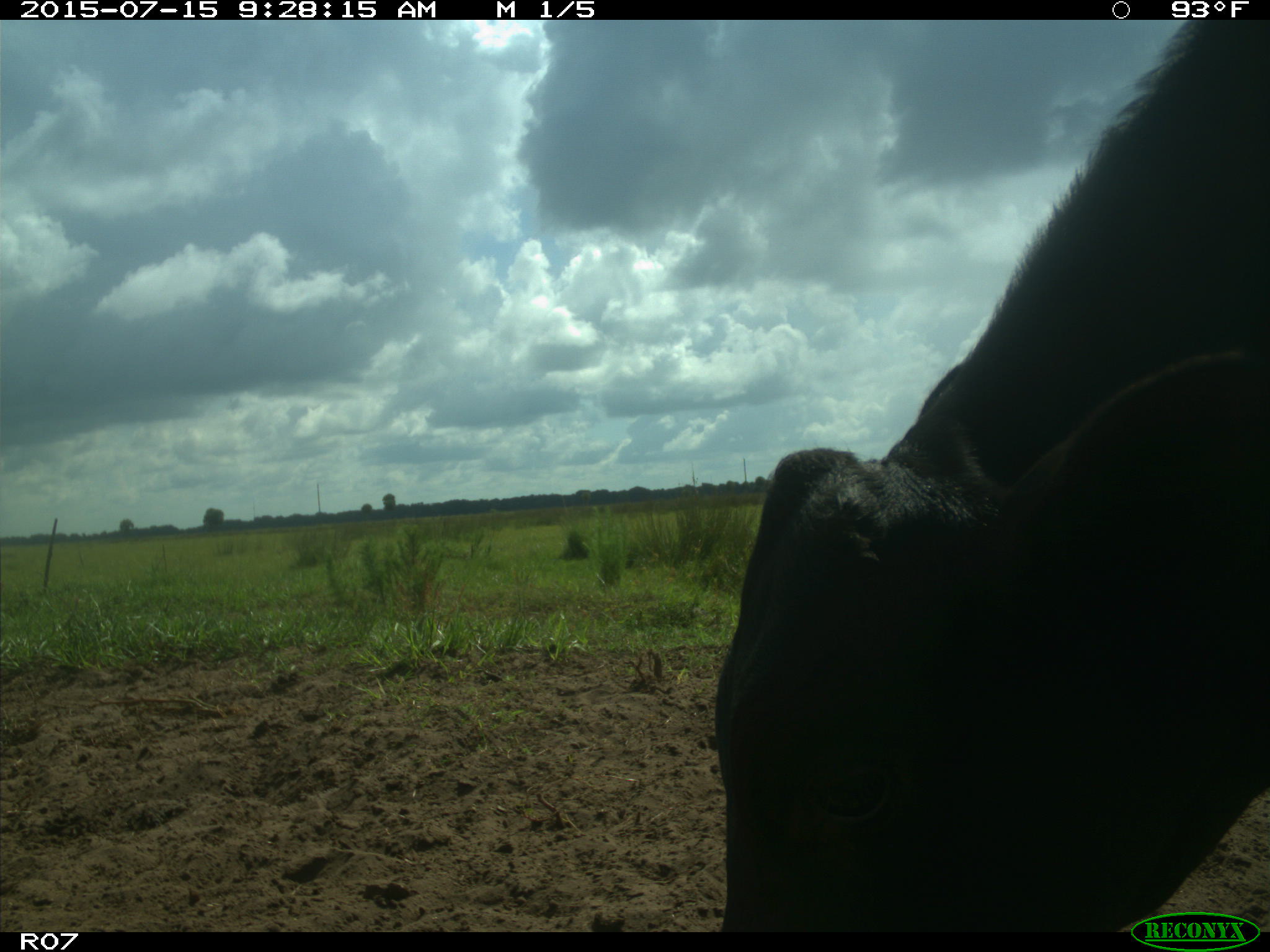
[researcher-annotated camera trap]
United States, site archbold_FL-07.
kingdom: Animalia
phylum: Chordata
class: Mammalia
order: Artiodactyla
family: Bovidae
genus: Bos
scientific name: Bos taurus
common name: domestic cow